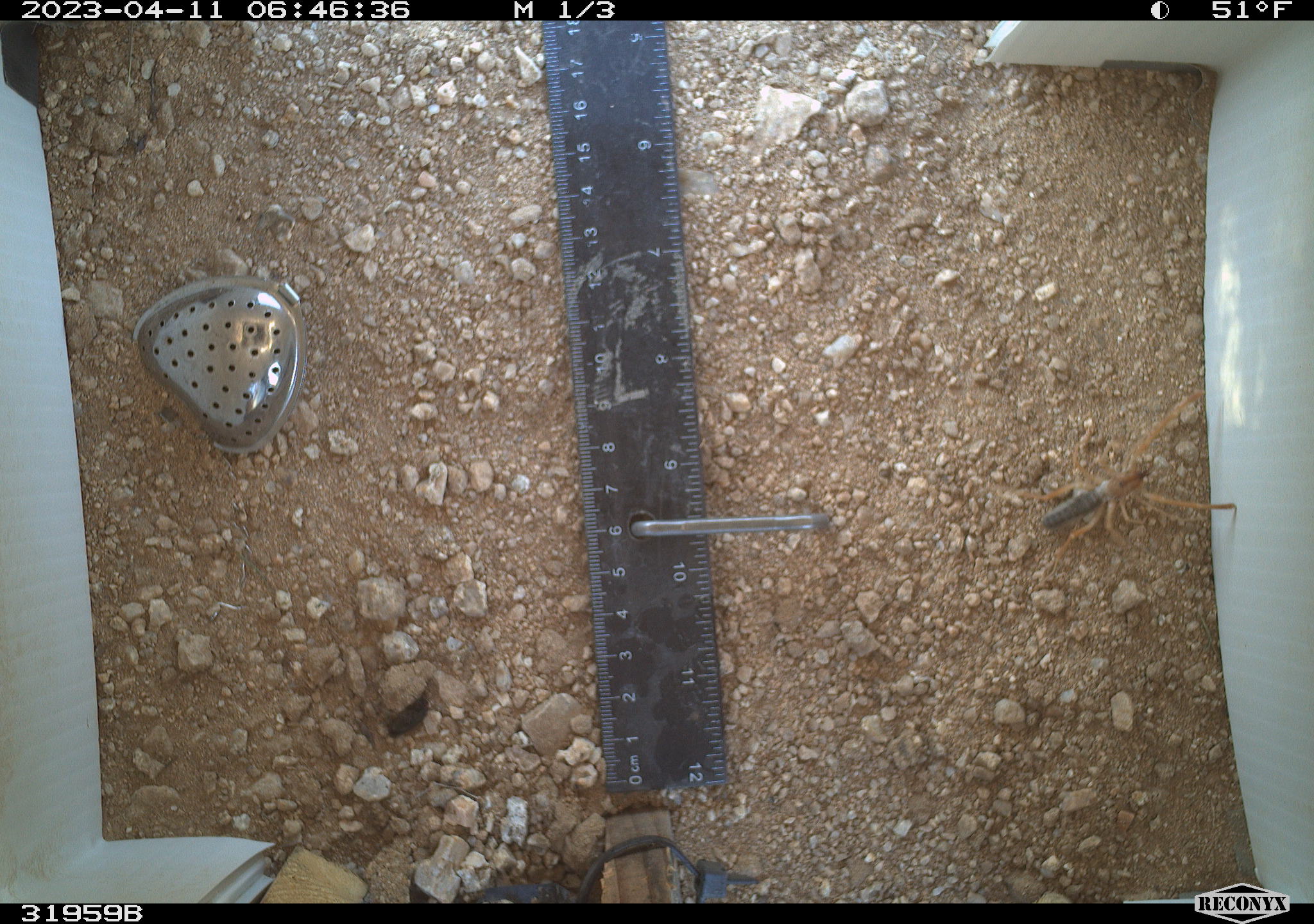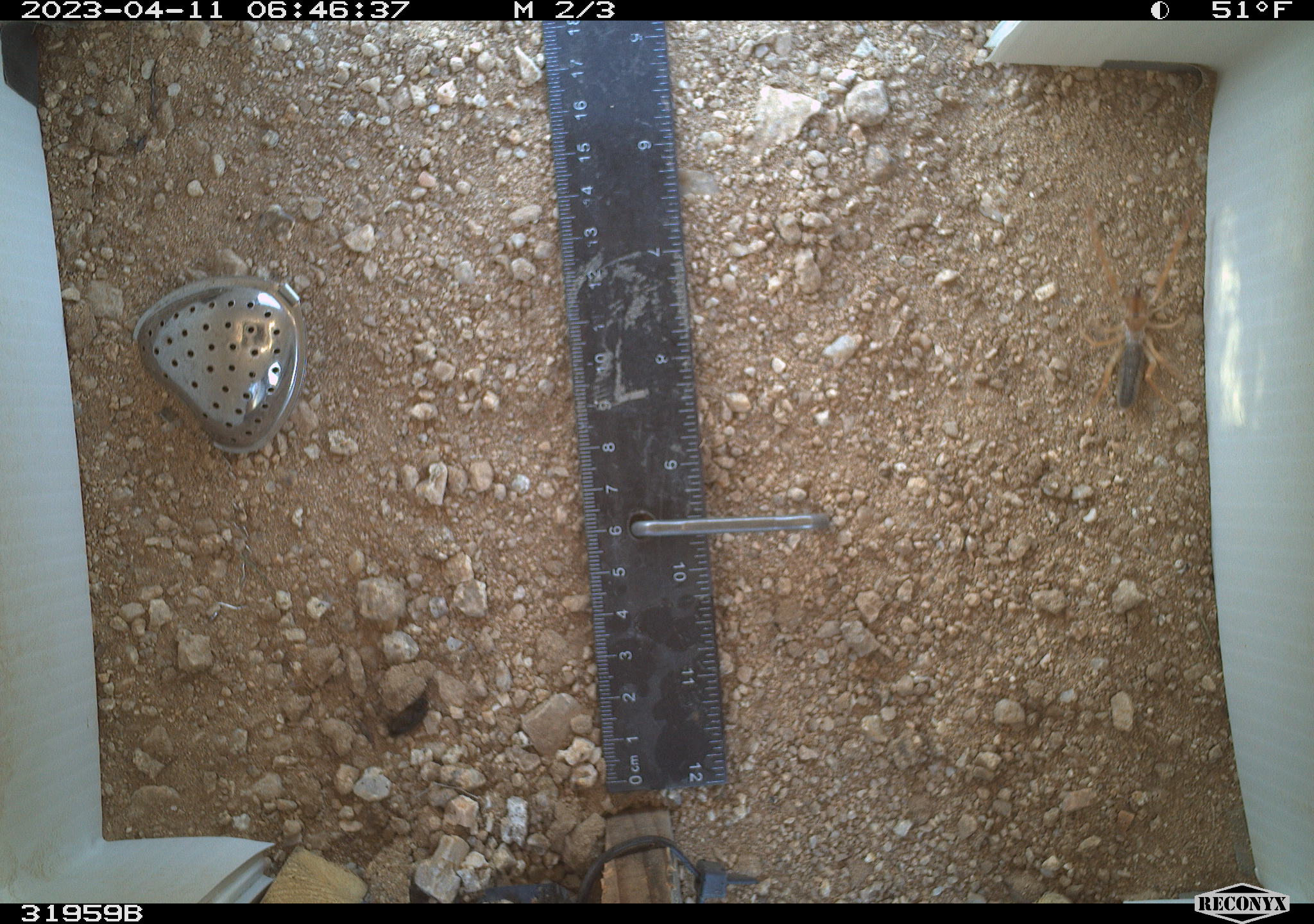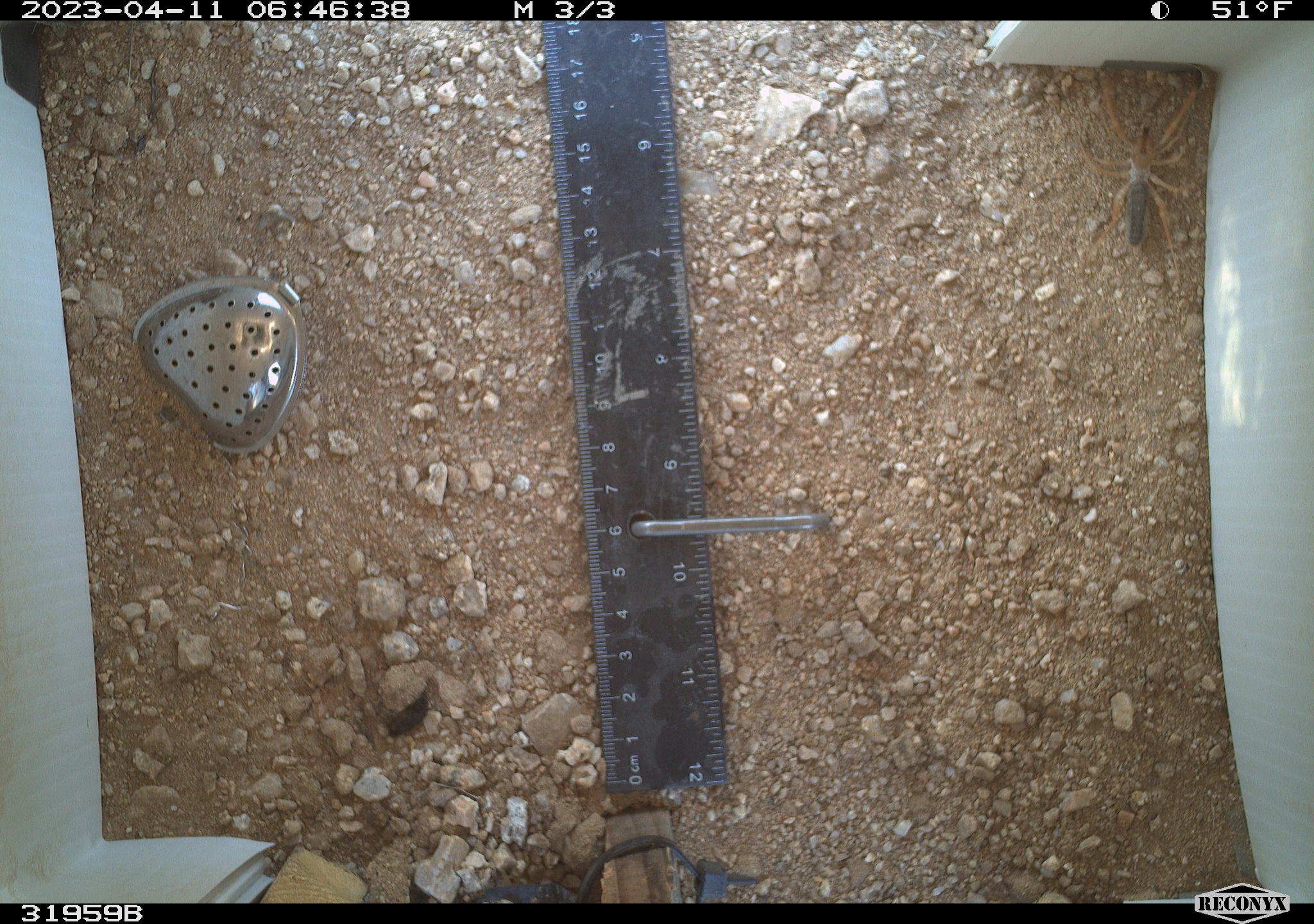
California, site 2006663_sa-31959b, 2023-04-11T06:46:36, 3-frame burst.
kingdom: Animalia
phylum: Arthropoda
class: Insecta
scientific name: Insecta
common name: insect